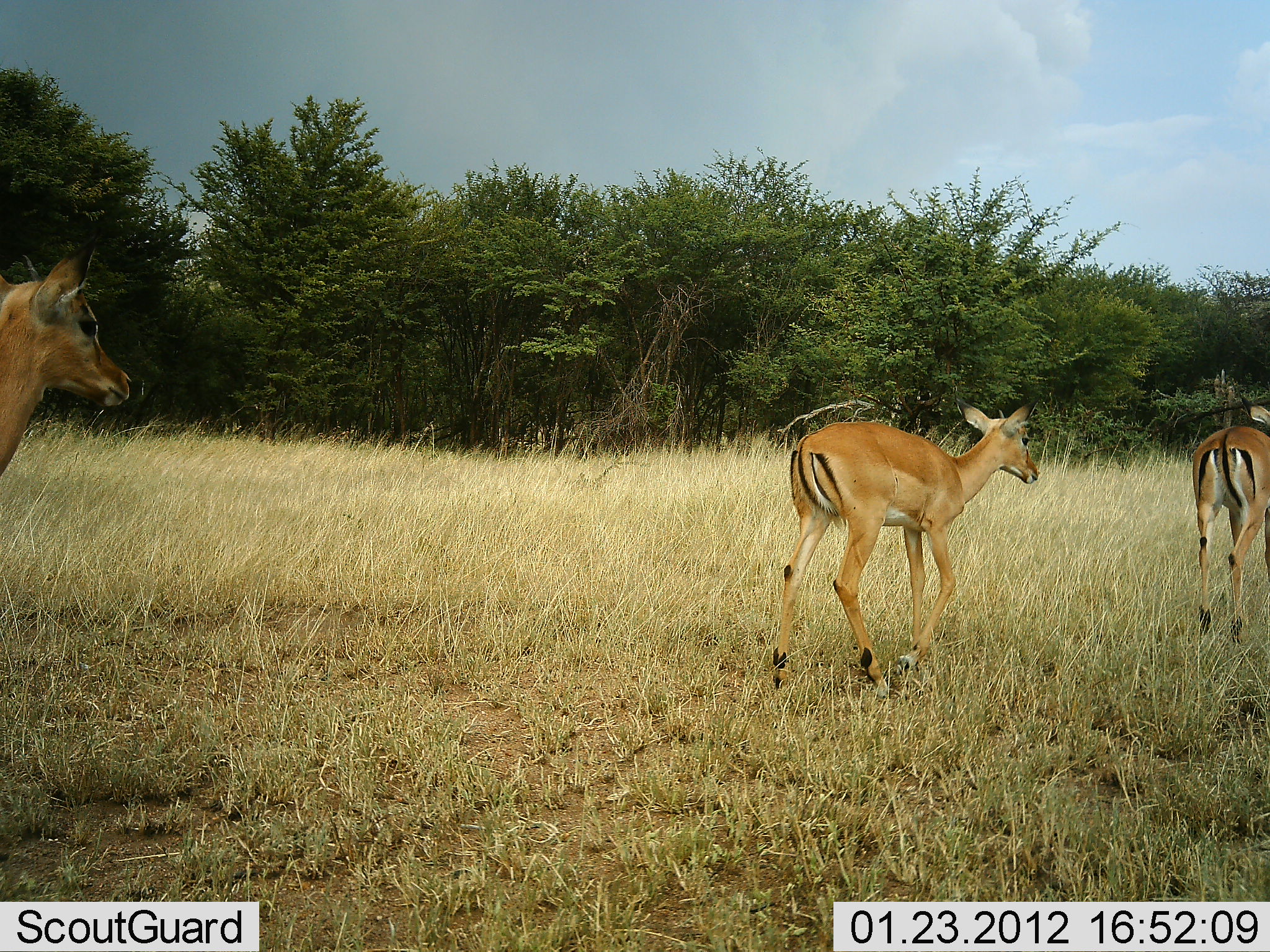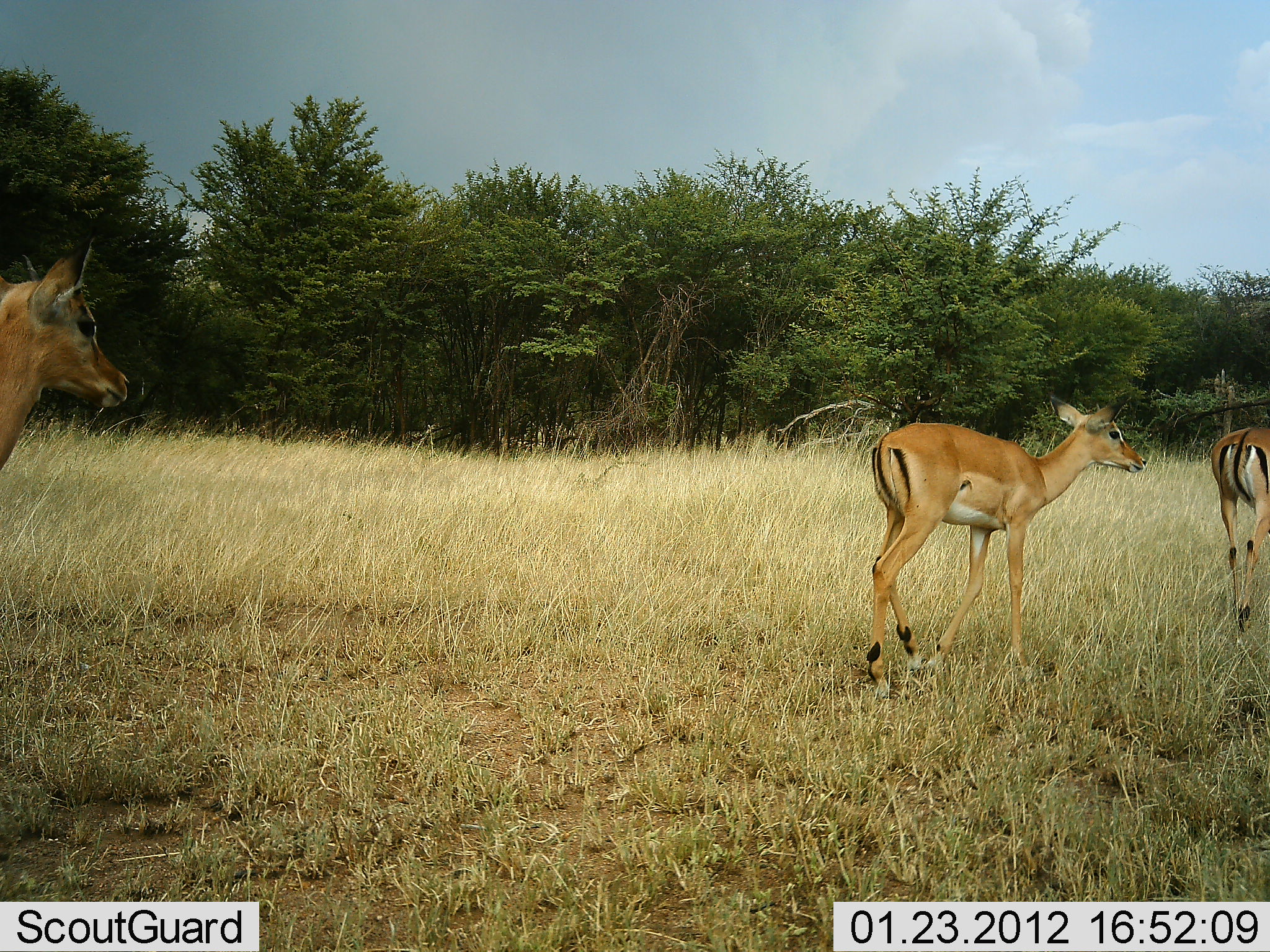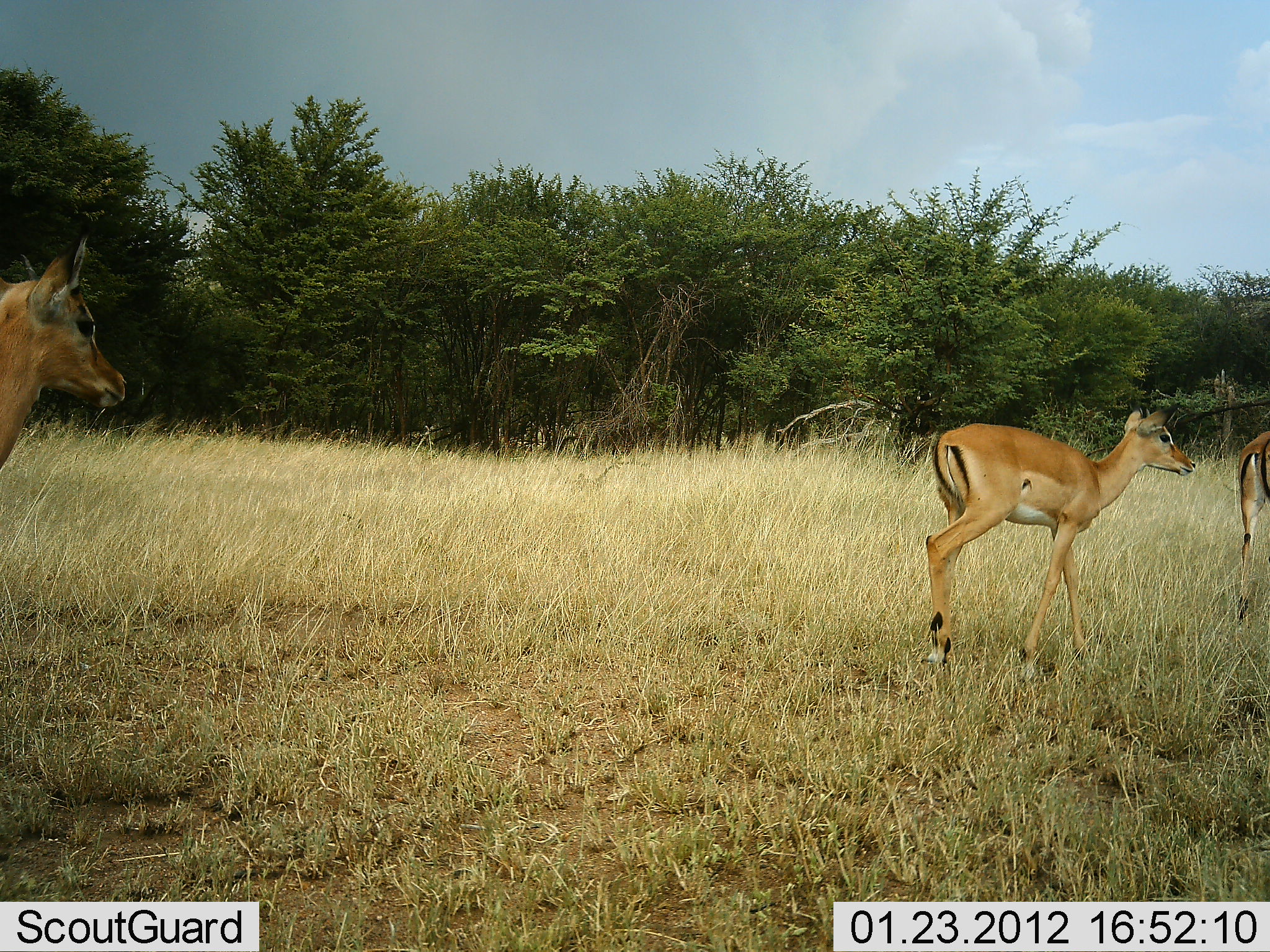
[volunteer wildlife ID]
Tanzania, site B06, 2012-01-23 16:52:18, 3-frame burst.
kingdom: Animalia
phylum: Chordata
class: Mammalia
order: Artiodactyla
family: Bovidae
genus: Aepyceros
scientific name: Aepyceros melampus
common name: impala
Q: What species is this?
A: Impala (Aepyceros melampus).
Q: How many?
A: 3.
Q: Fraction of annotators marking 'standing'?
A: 50%.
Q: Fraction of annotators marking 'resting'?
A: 0%.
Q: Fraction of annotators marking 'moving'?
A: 100%.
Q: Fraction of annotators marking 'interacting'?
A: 0%.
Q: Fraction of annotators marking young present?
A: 6%.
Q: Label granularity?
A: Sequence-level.